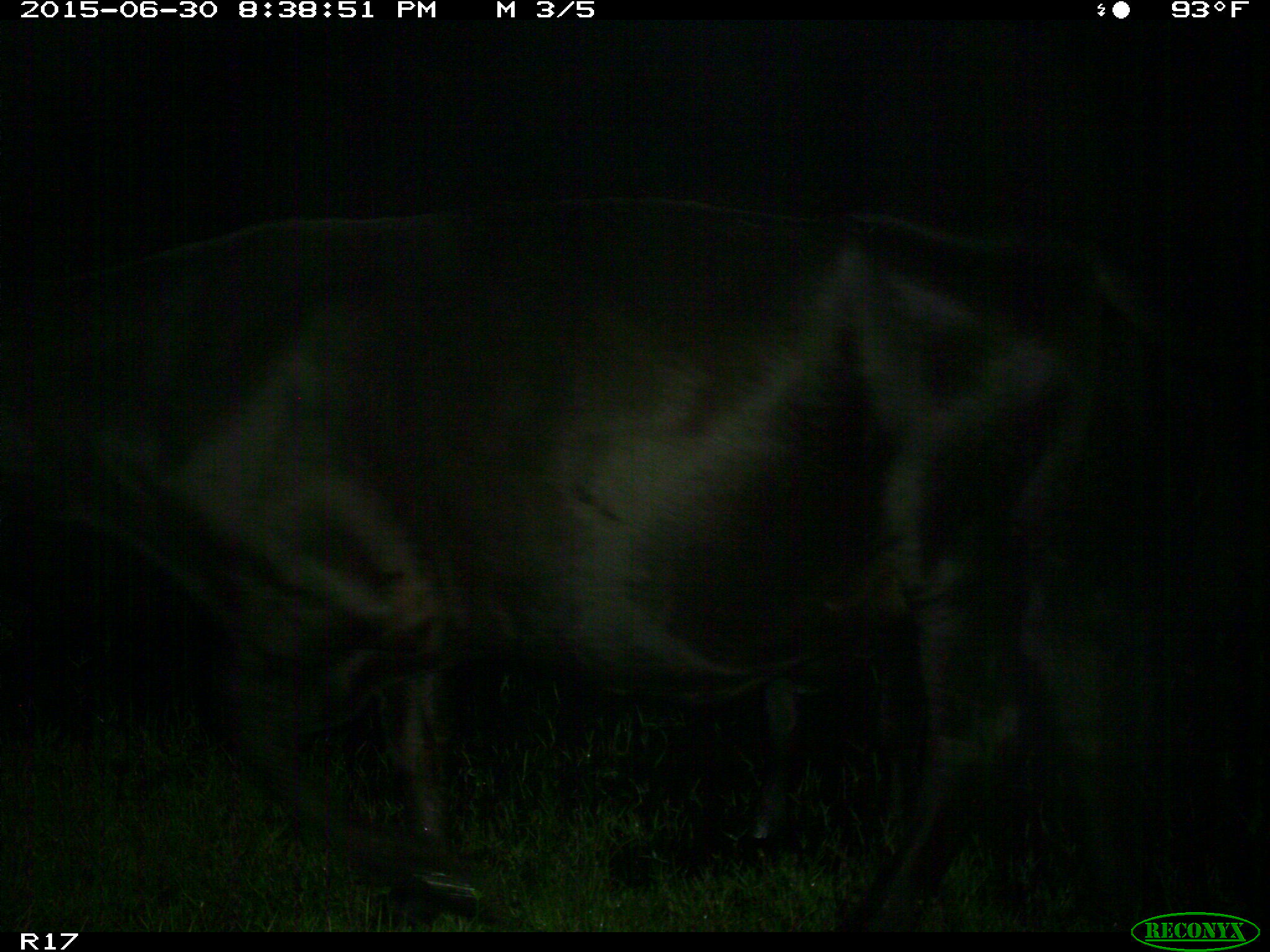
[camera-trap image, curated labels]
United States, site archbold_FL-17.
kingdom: Animalia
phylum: Chordata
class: Mammalia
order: Artiodactyla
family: Bovidae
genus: Bos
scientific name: Bos taurus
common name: domestic cow